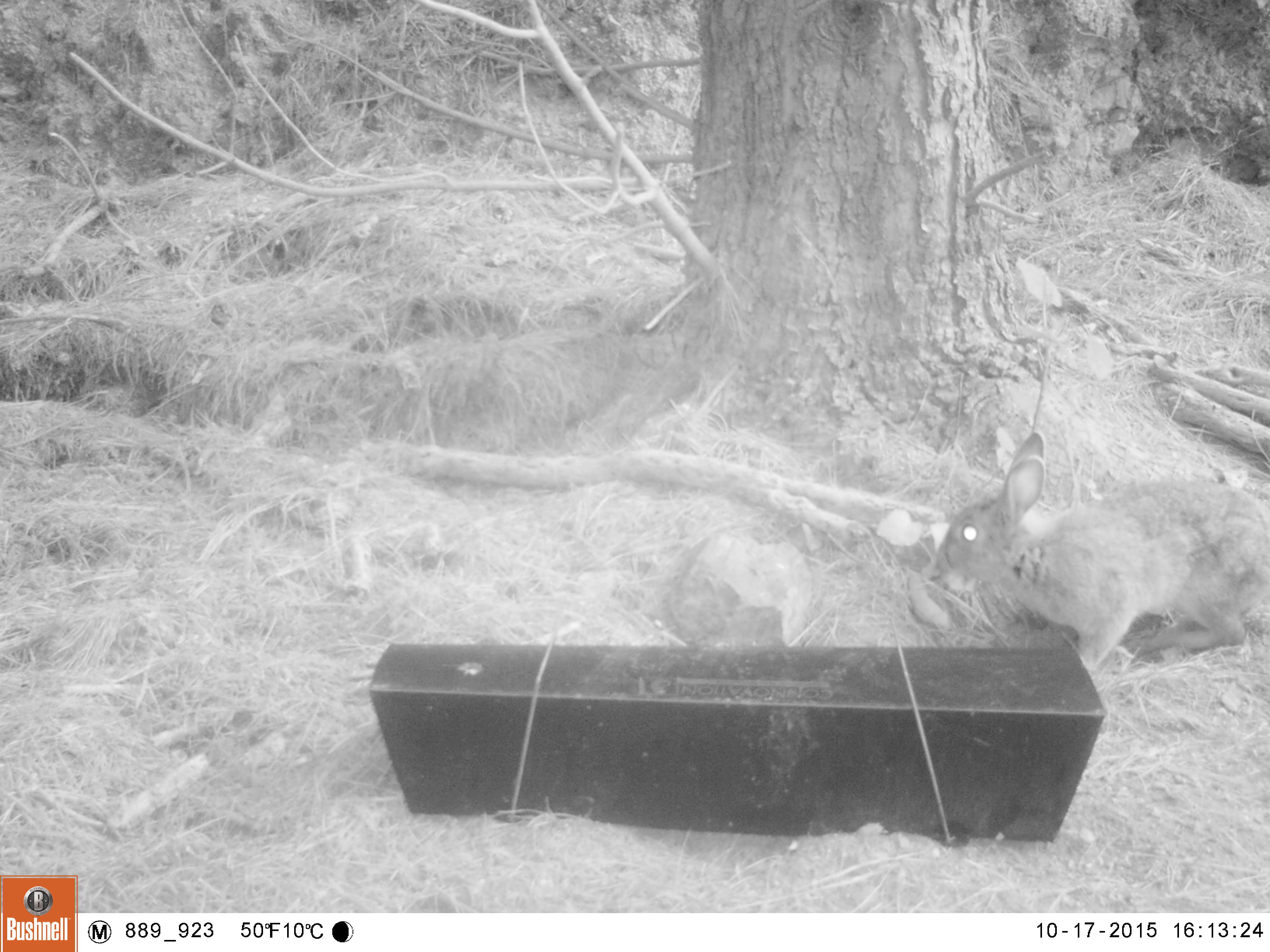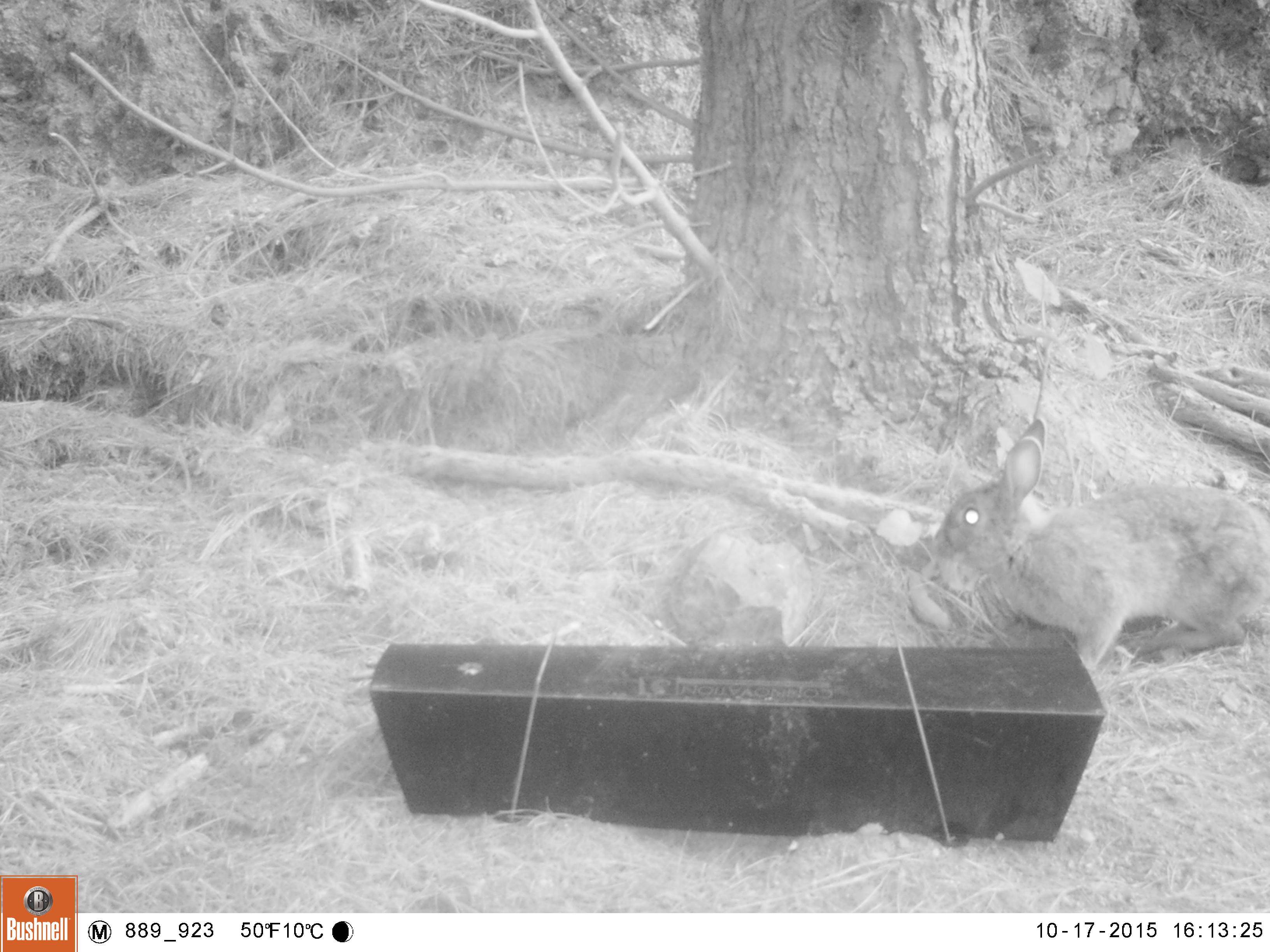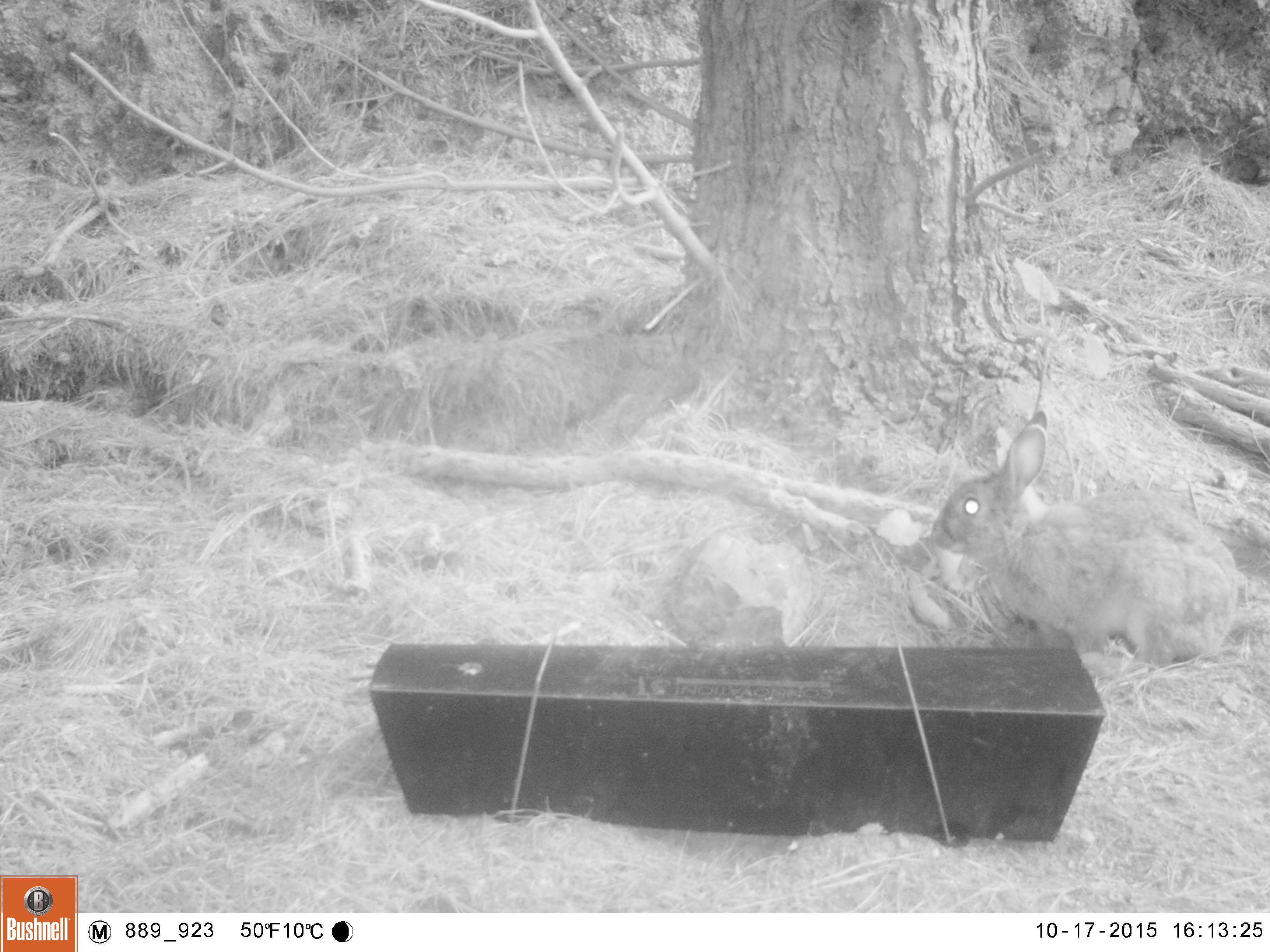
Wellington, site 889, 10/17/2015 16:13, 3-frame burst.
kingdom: Animalia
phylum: Chordata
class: Mammalia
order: Lagomorpha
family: Leporidae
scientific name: Leporidae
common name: rabbit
Rabbit (Leporidae).